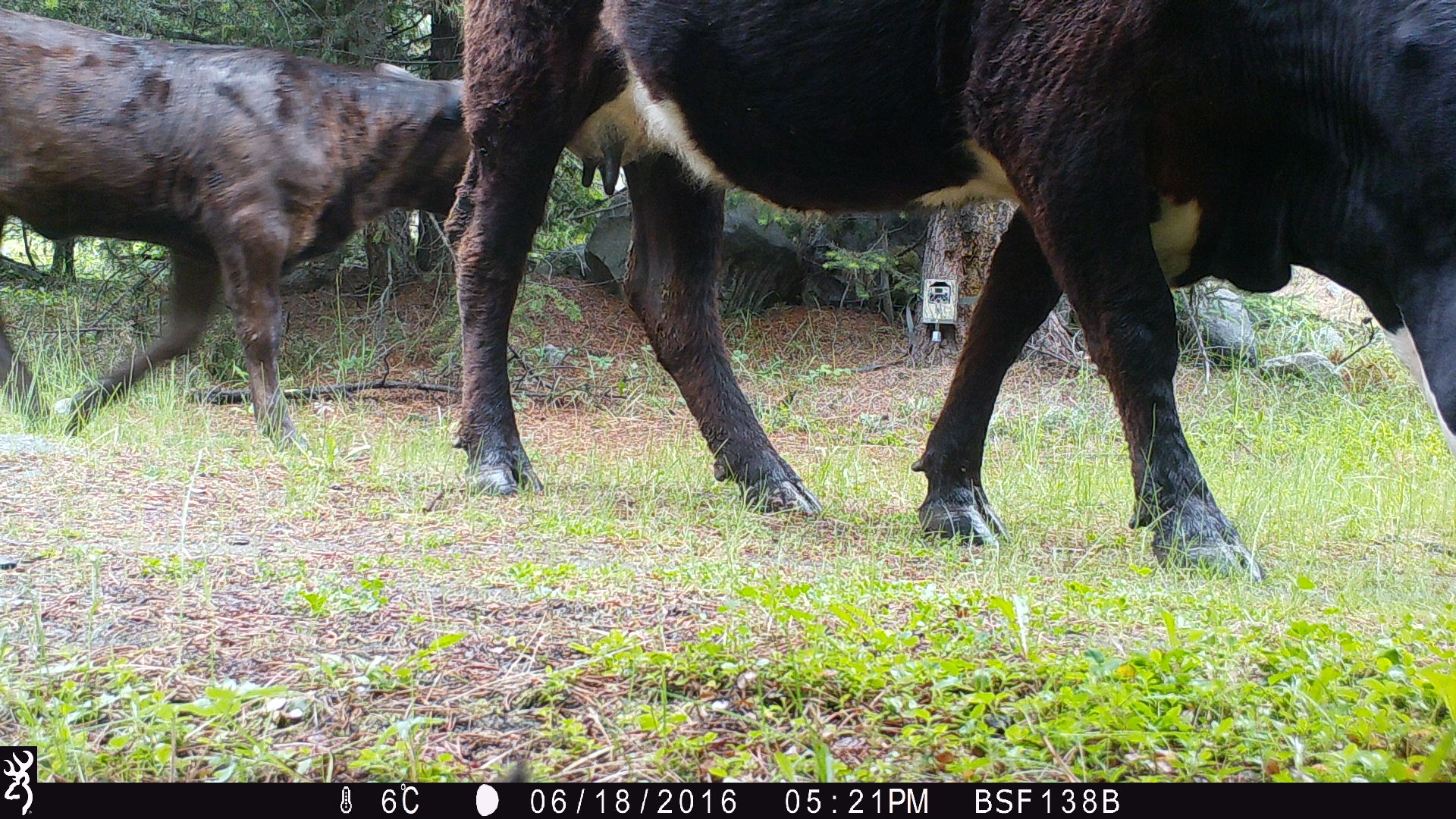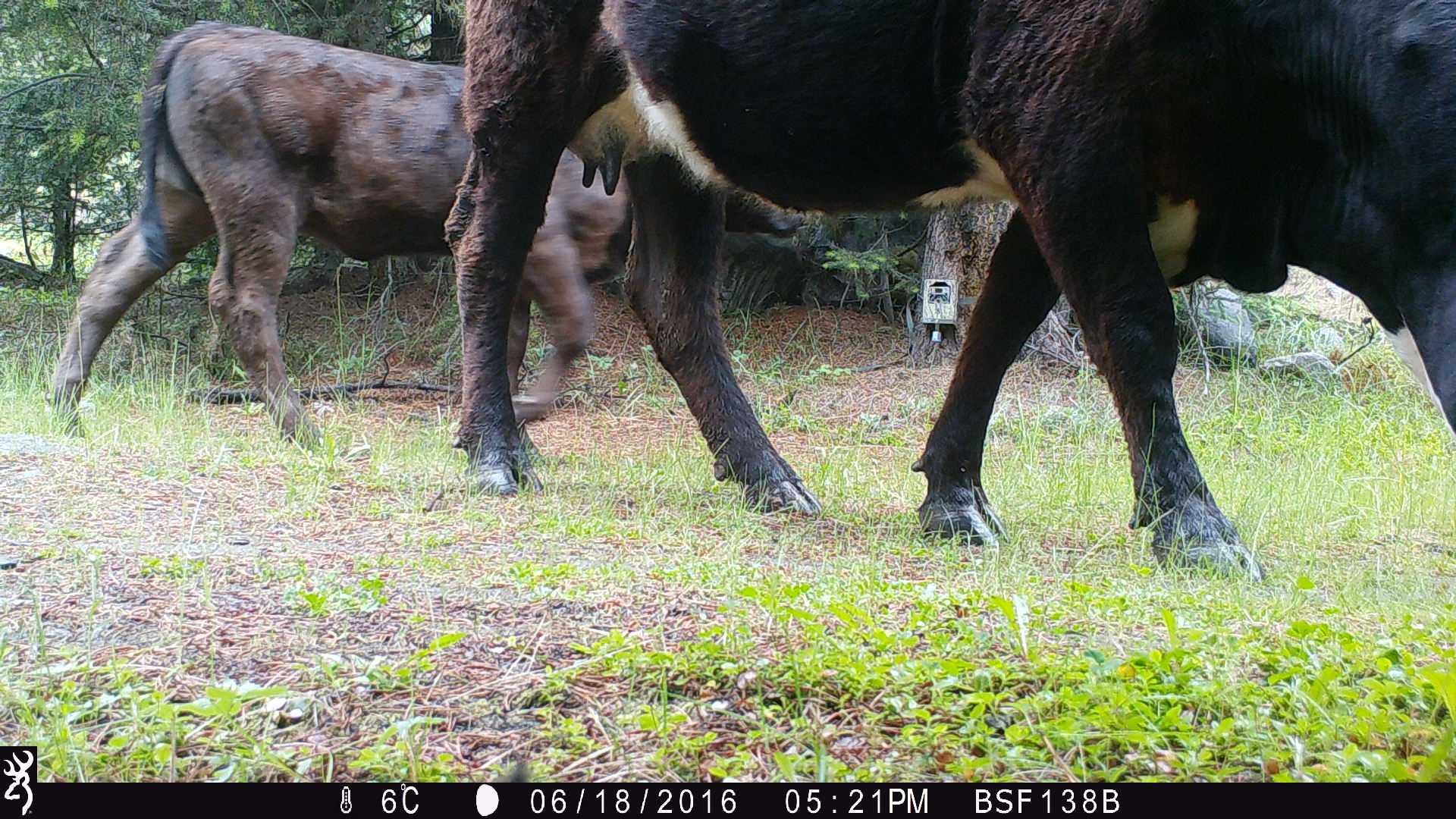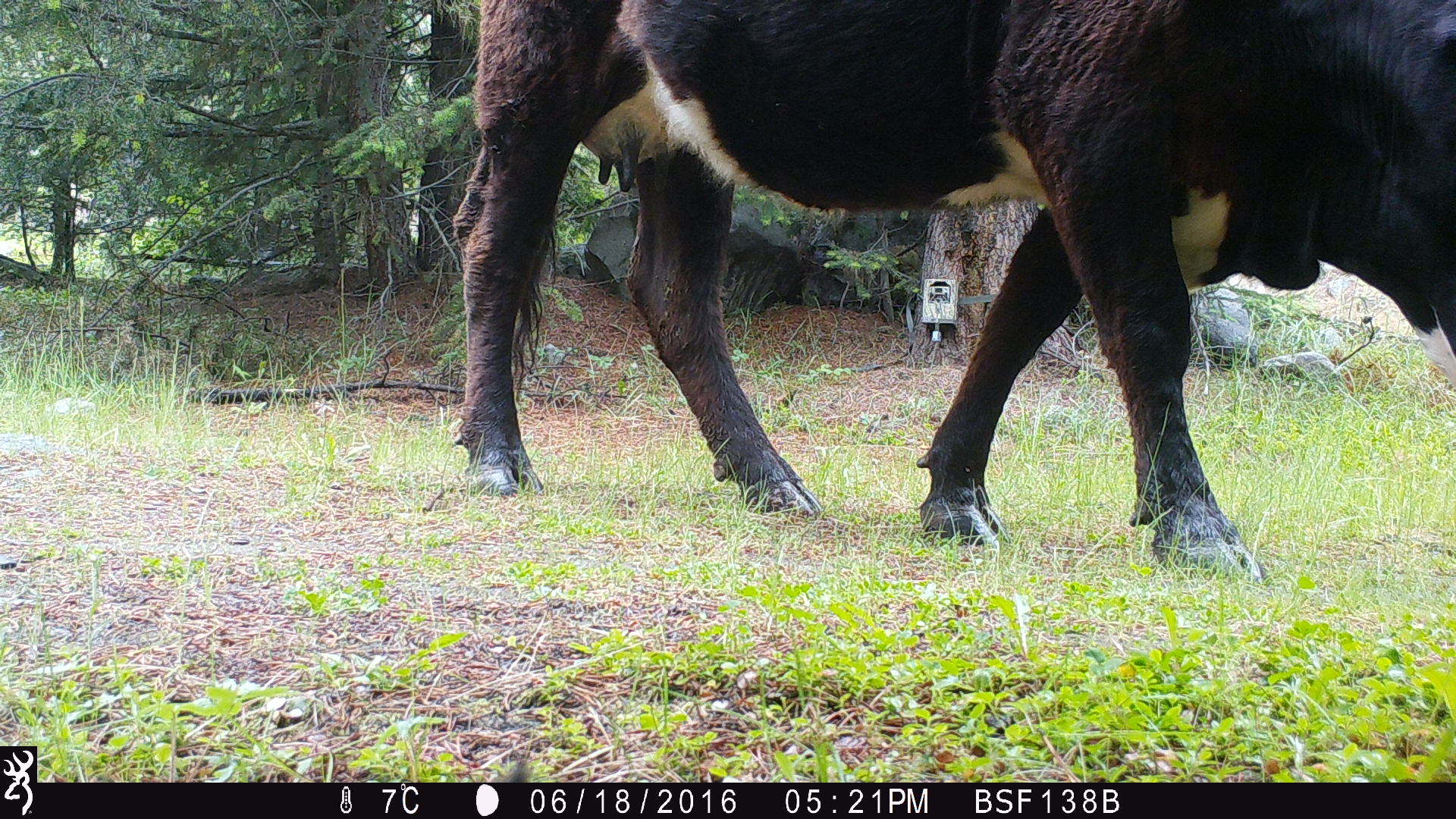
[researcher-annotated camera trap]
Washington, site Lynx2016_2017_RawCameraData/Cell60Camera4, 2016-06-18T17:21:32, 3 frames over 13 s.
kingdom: Animalia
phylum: Chordata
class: Mammalia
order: Artiodactyla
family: Bovidae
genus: Bos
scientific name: Bos taurus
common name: domestic cattle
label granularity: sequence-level